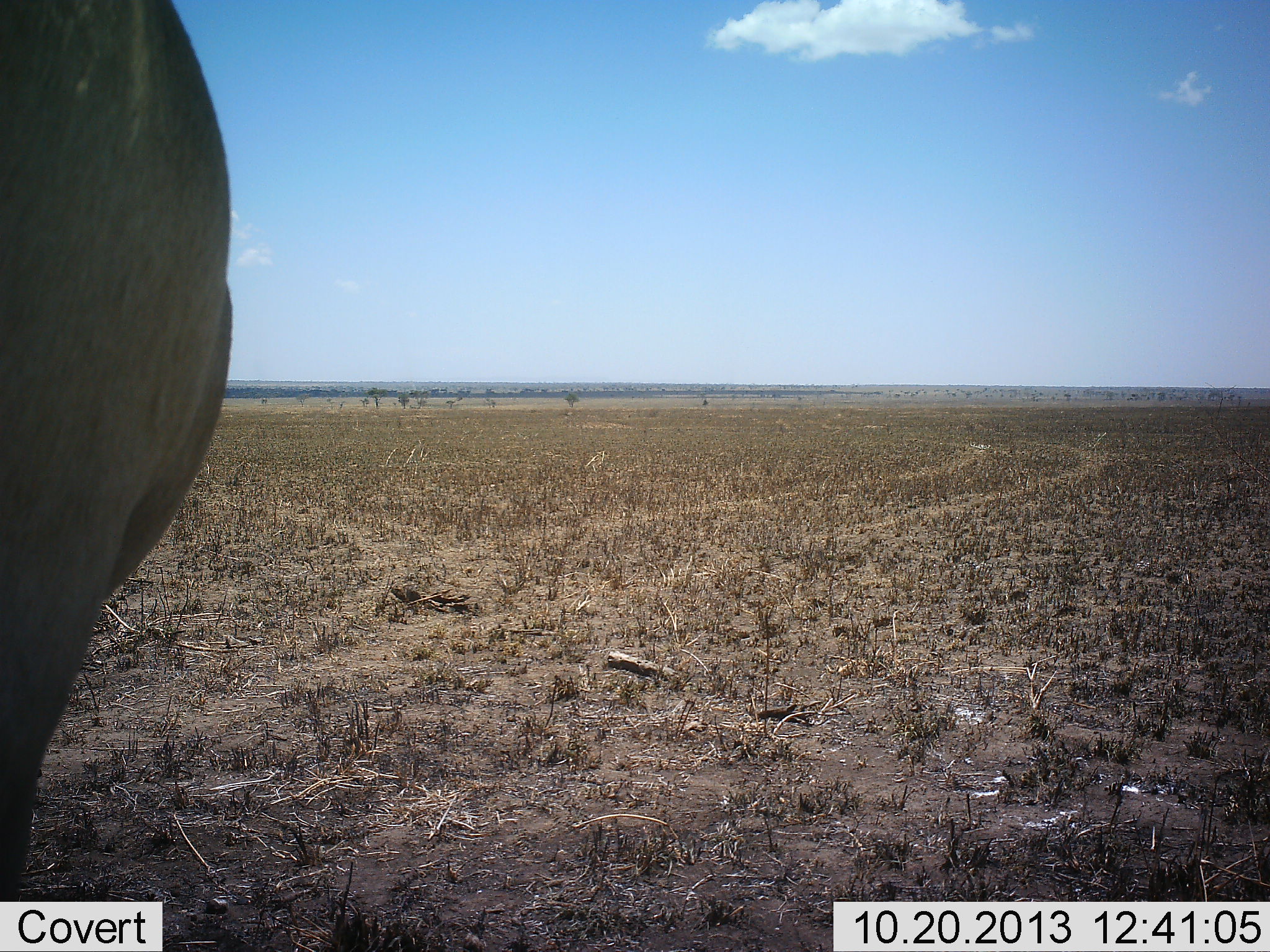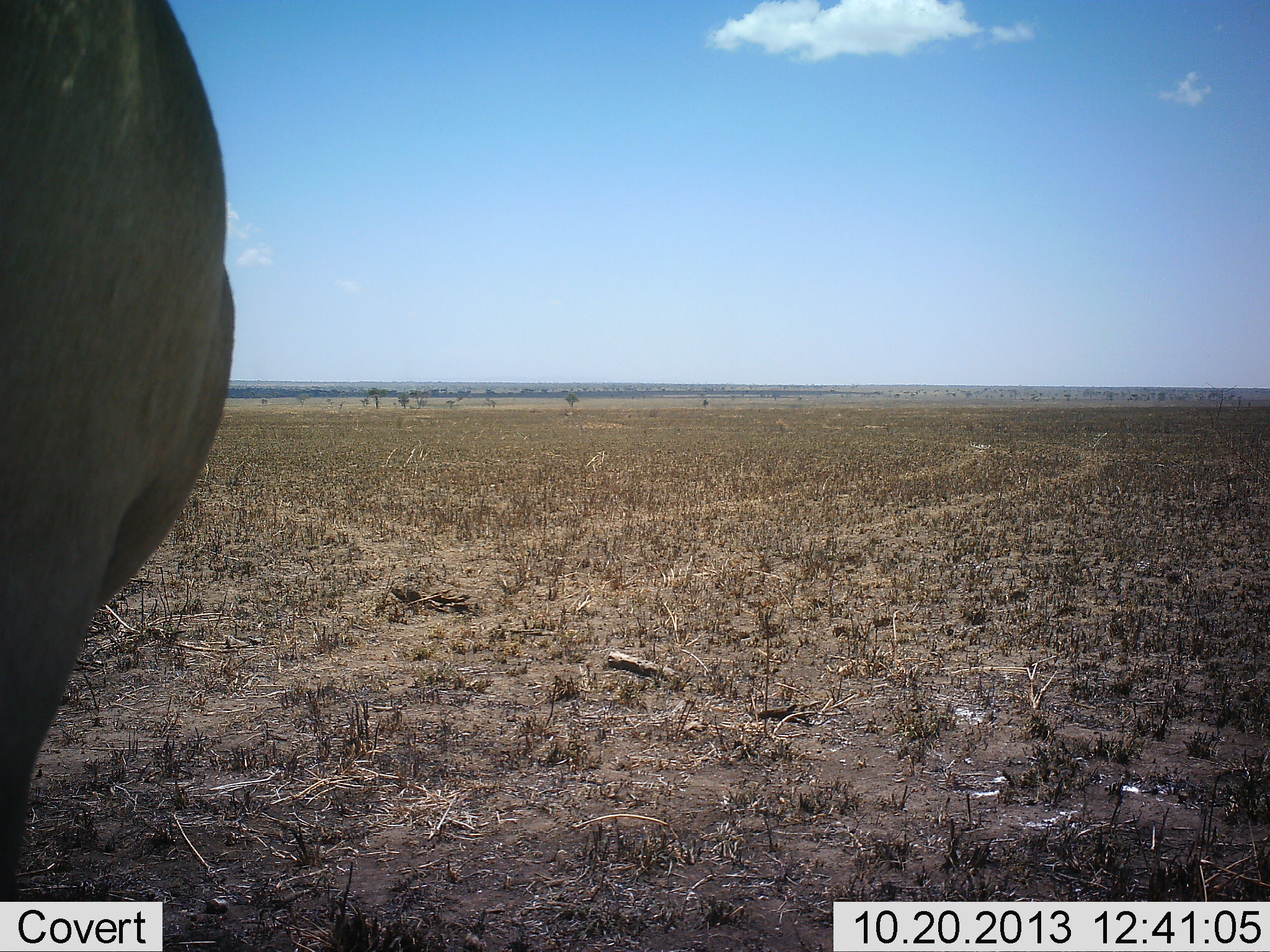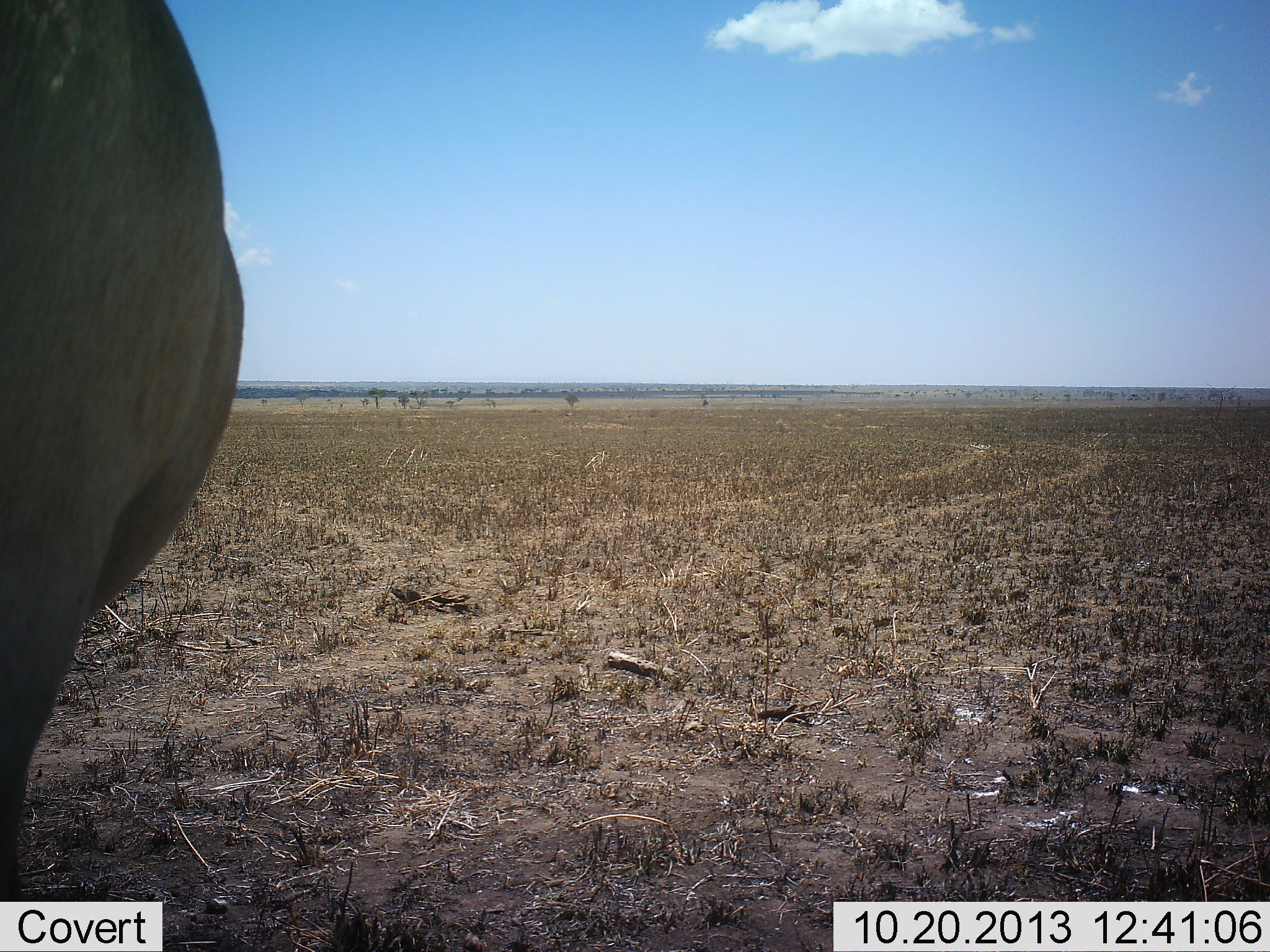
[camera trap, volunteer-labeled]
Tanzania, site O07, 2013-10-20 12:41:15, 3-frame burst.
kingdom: Animalia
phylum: Chordata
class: Mammalia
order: Artiodactyla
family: Bovidae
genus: Alcelaphus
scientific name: Alcelaphus buselaphus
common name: hartebeest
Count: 1.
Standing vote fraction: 100%.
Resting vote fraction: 0%.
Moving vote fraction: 0%.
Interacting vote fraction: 0%.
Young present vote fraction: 0%.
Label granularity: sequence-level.